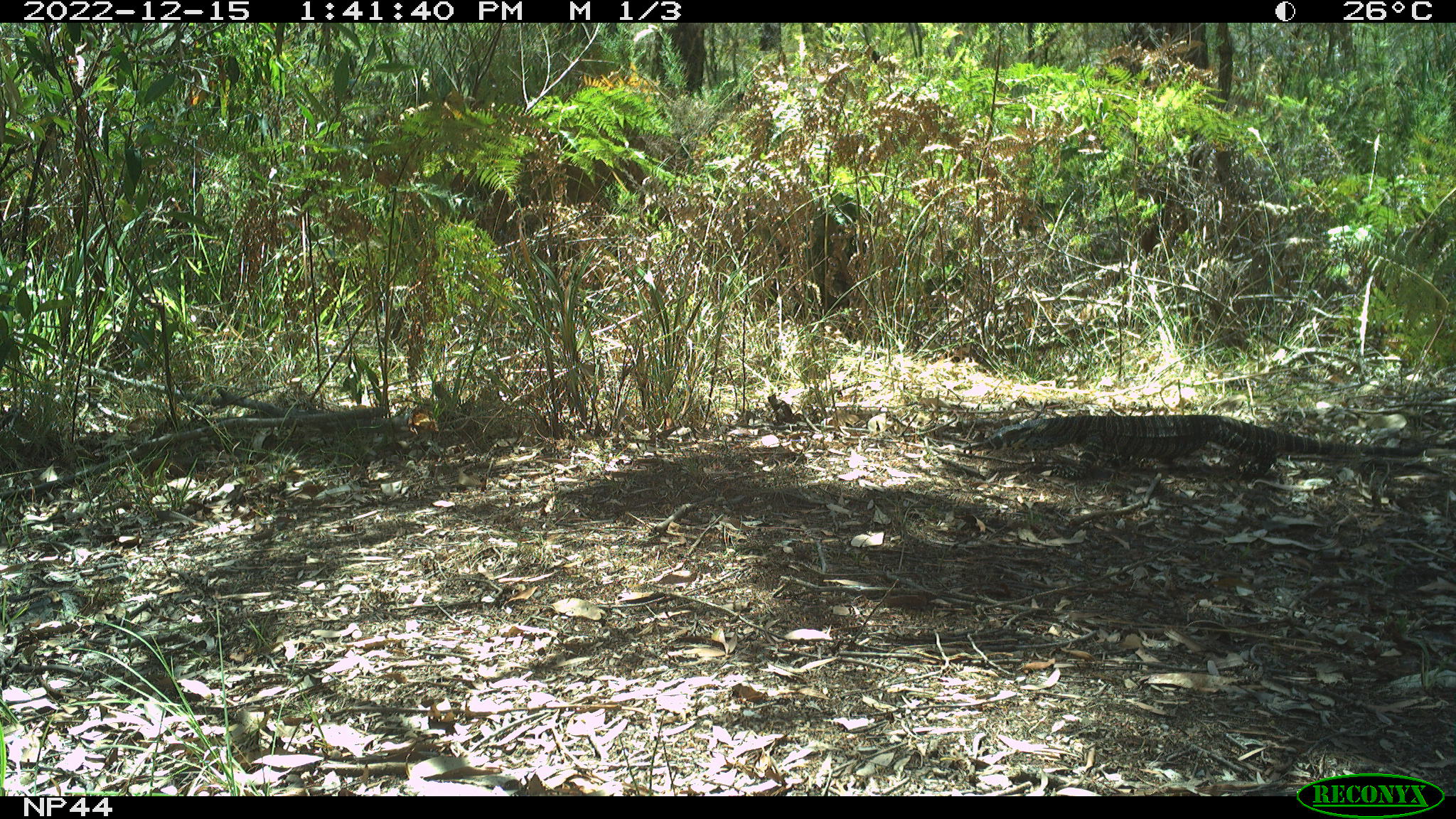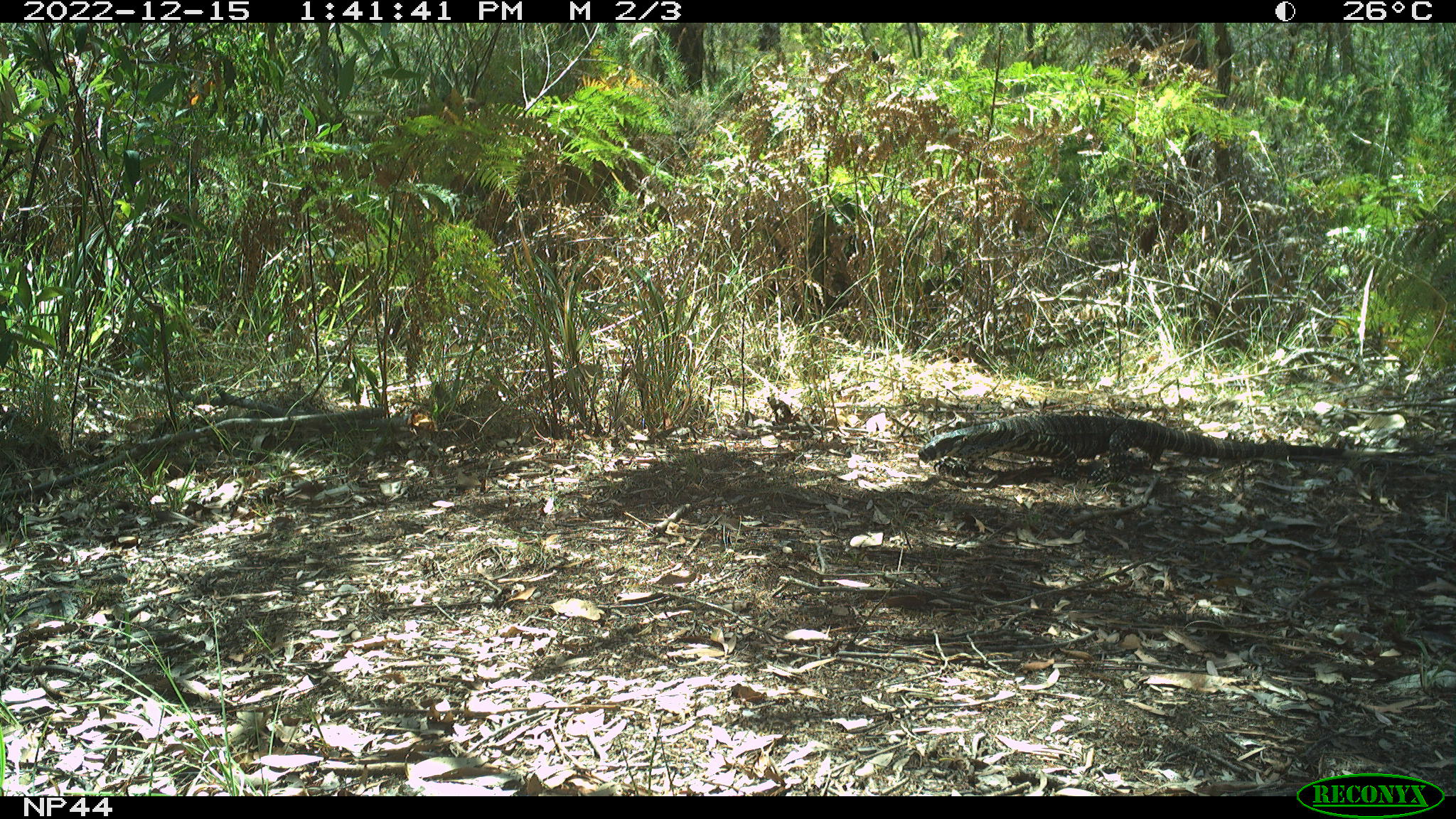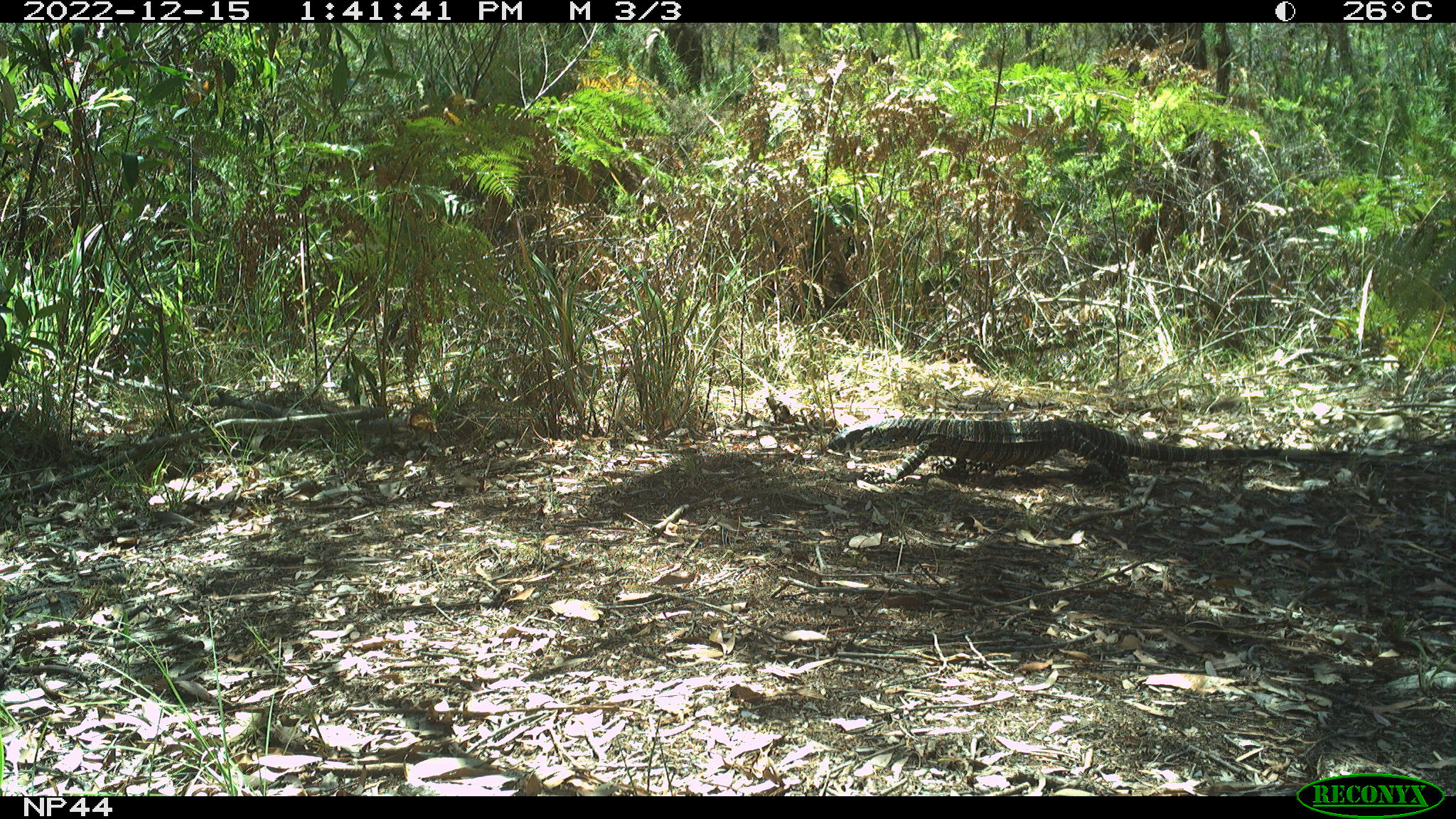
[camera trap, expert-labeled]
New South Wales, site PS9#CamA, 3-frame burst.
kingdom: Animalia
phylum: Chordata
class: Reptilia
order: Squamata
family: Varanidae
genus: Varanus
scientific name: Varanus varius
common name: lace monitor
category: goanna